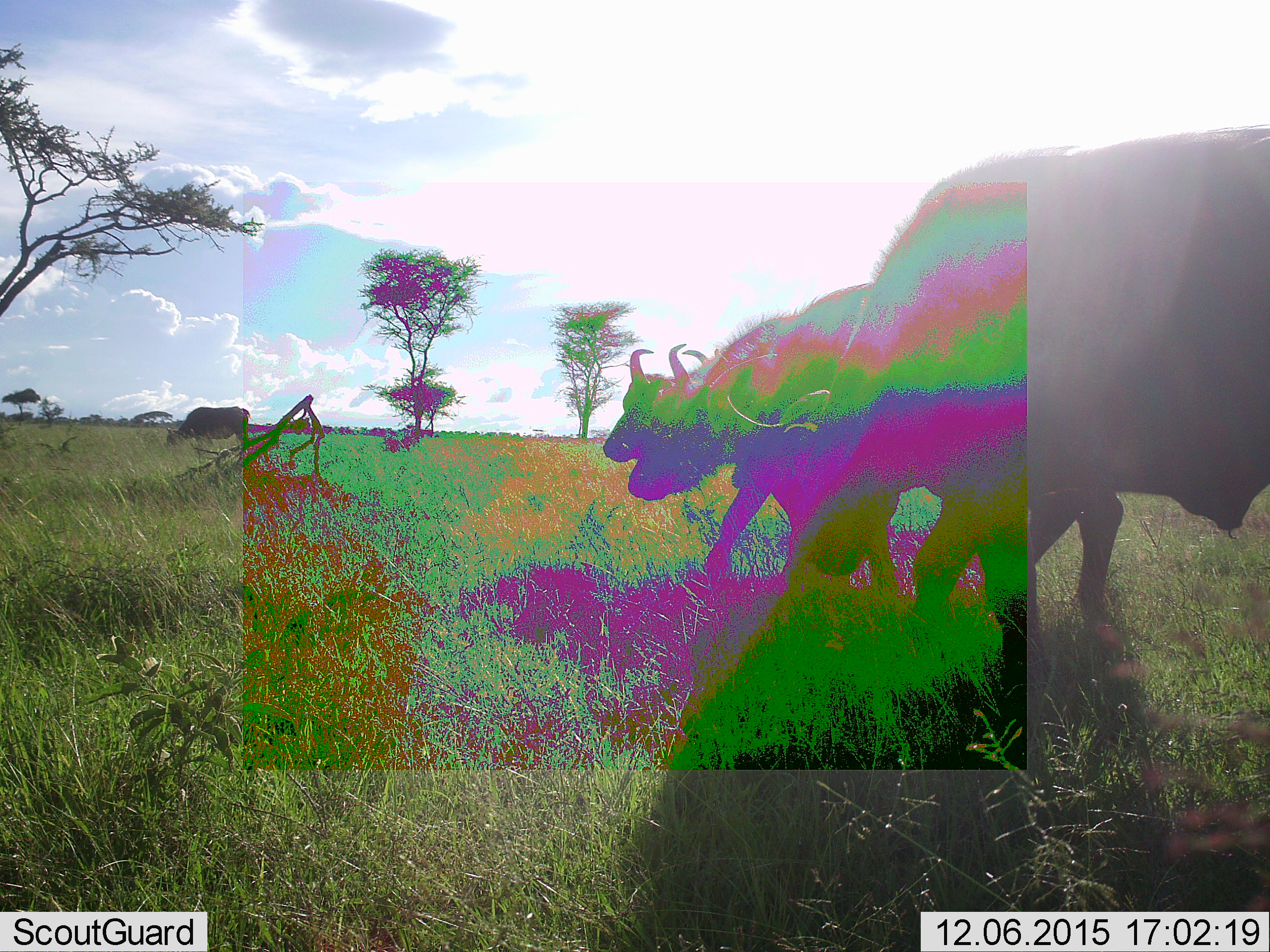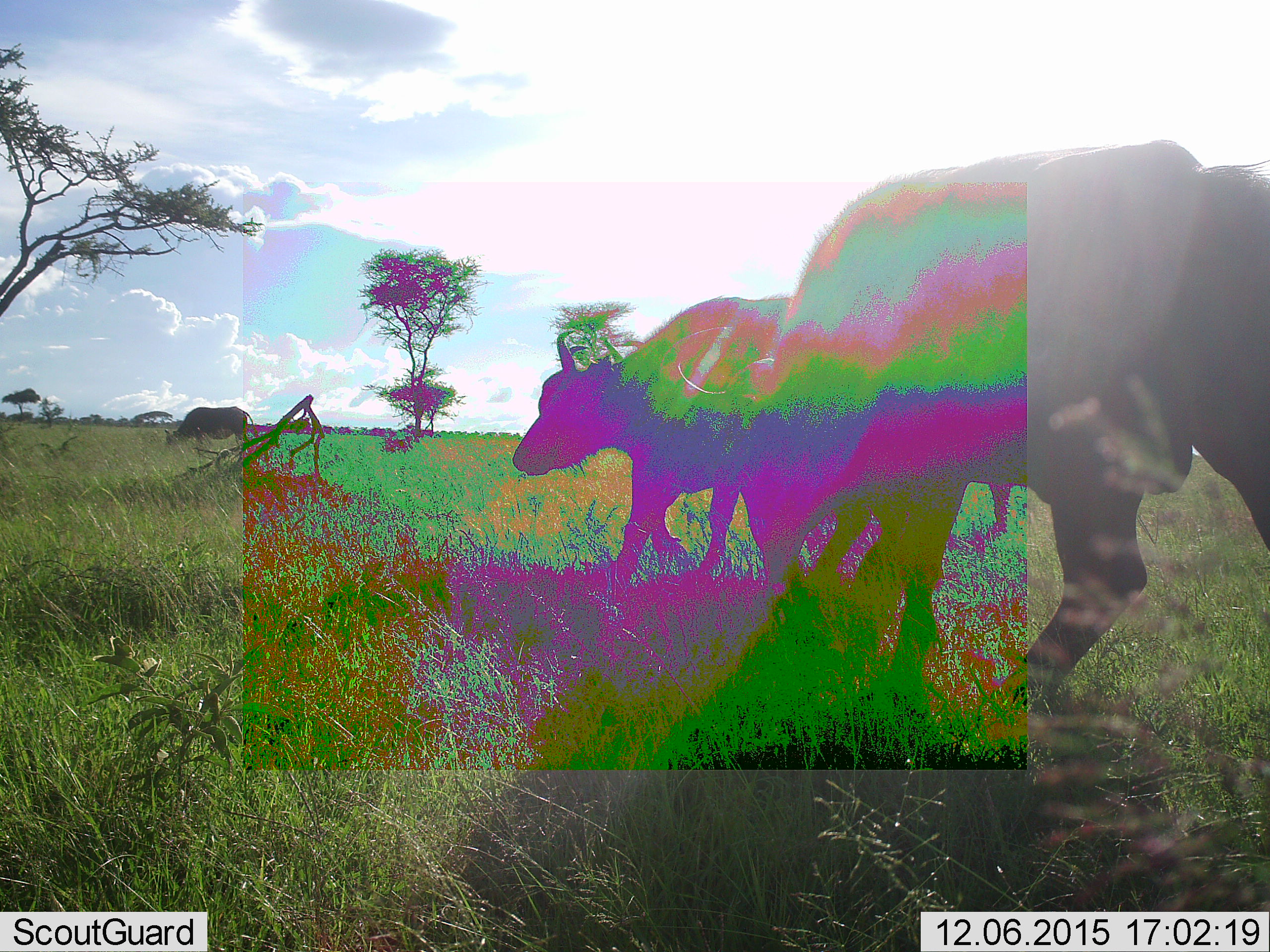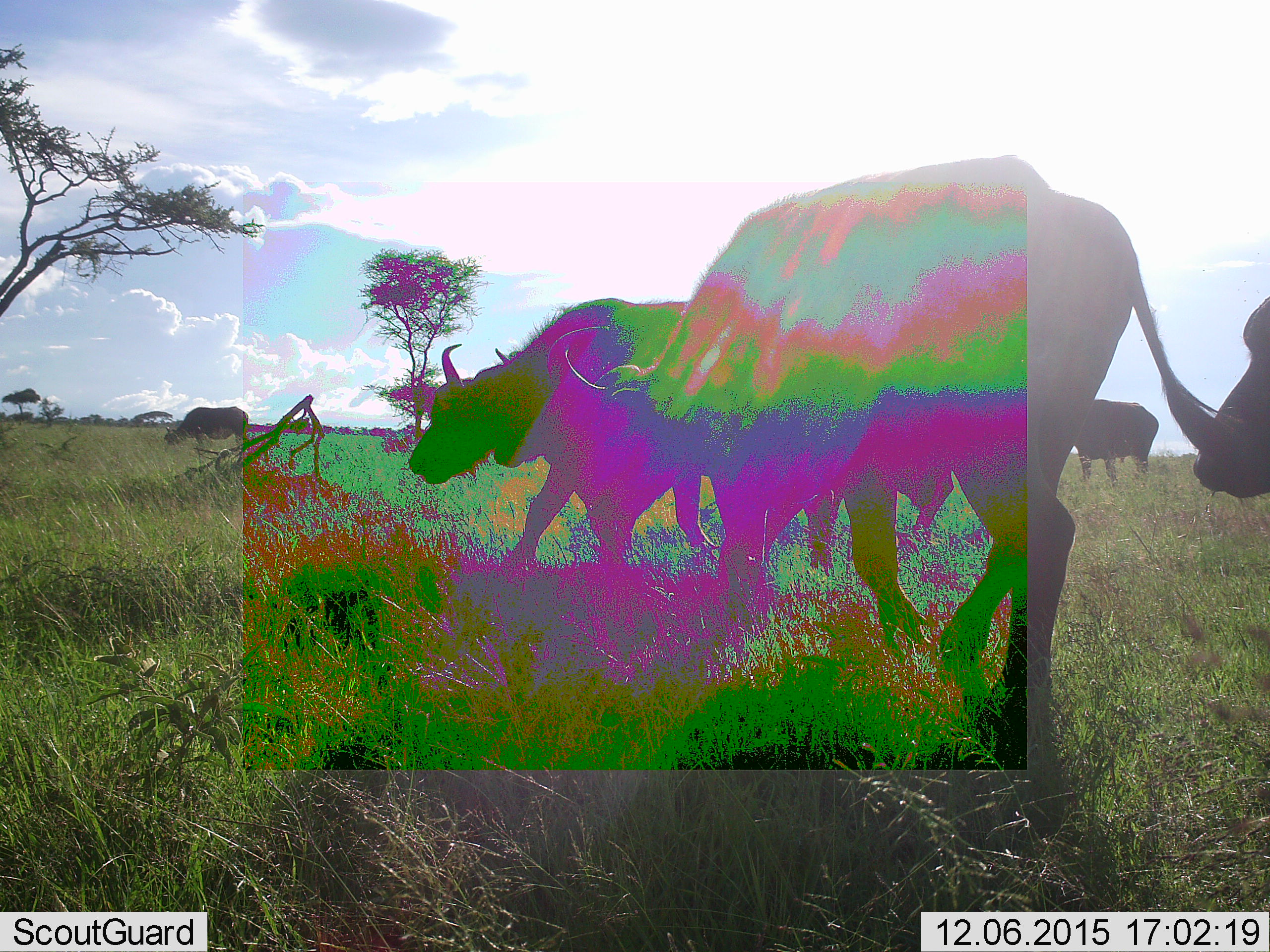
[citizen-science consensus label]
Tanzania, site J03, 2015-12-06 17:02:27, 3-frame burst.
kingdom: Animalia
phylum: Chordata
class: Mammalia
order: Artiodactyla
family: Bovidae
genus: Syncerus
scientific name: Syncerus caffer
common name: cape buffalo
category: buffalo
Buffalo (cape buffalo) (Syncerus caffer), count 5. Behavior (volunteer vote fractions): standing 11%, resting 11%, moving 78%, interacting 0%. Young present (vote fraction): 0%. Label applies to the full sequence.